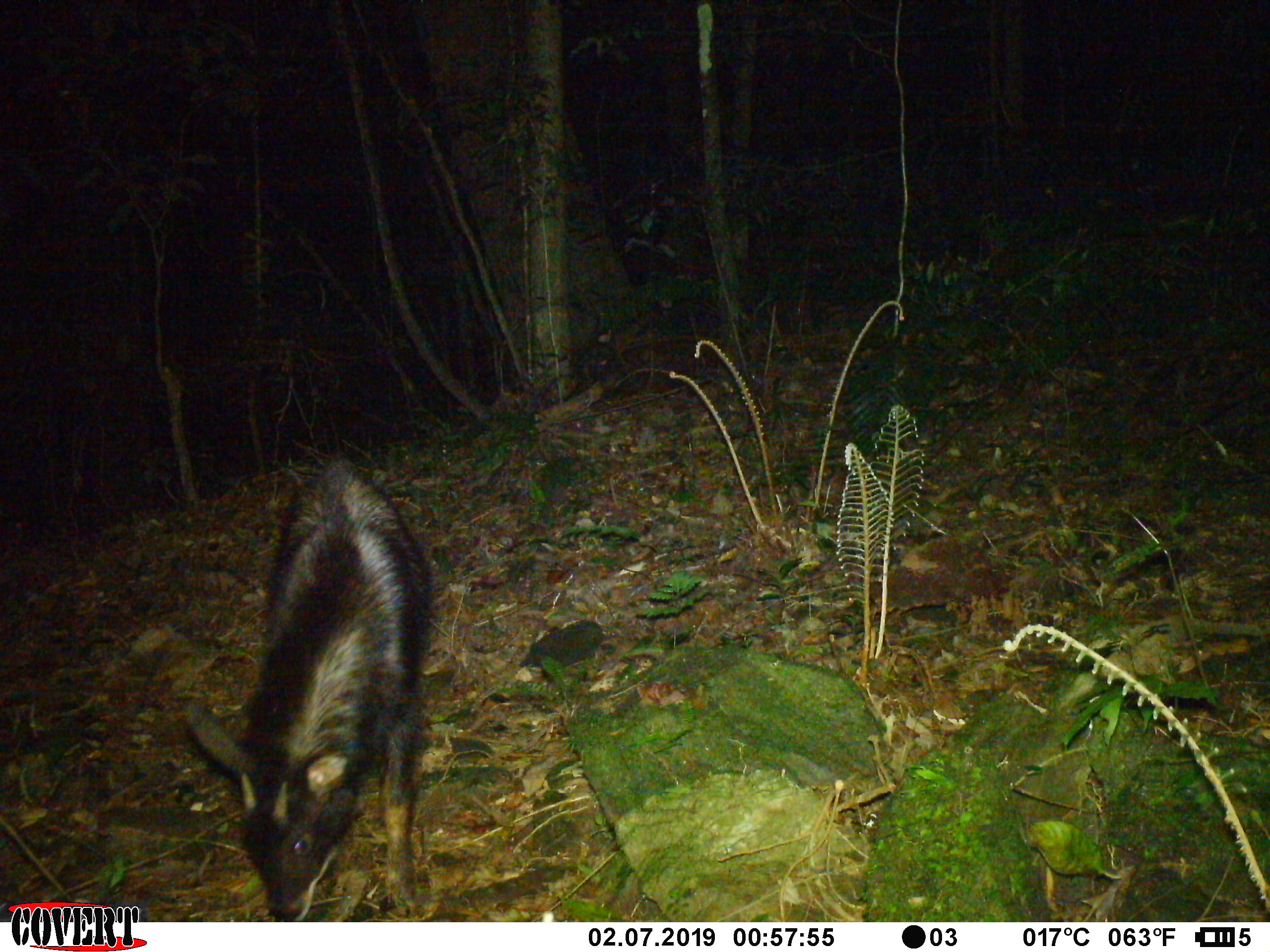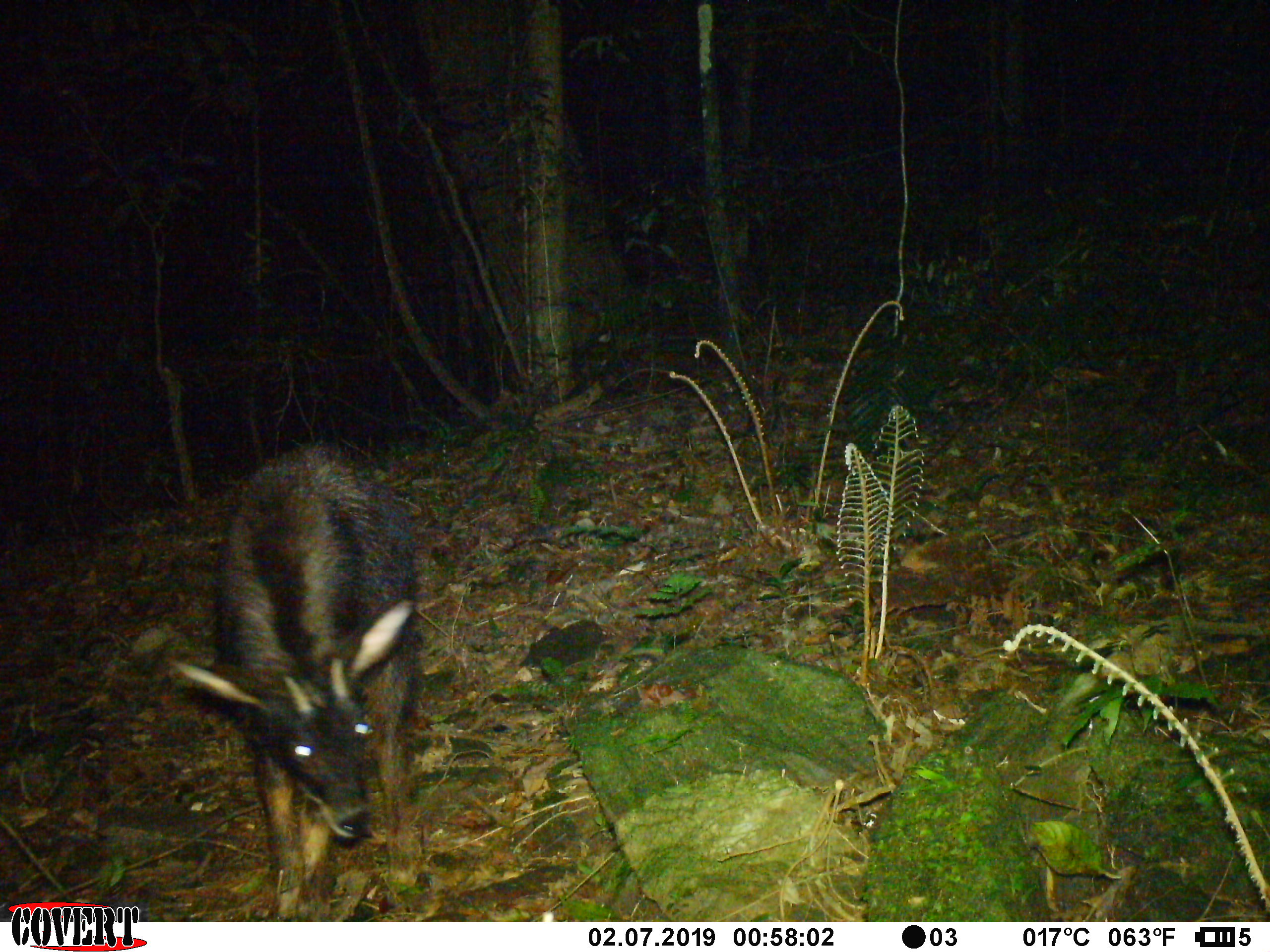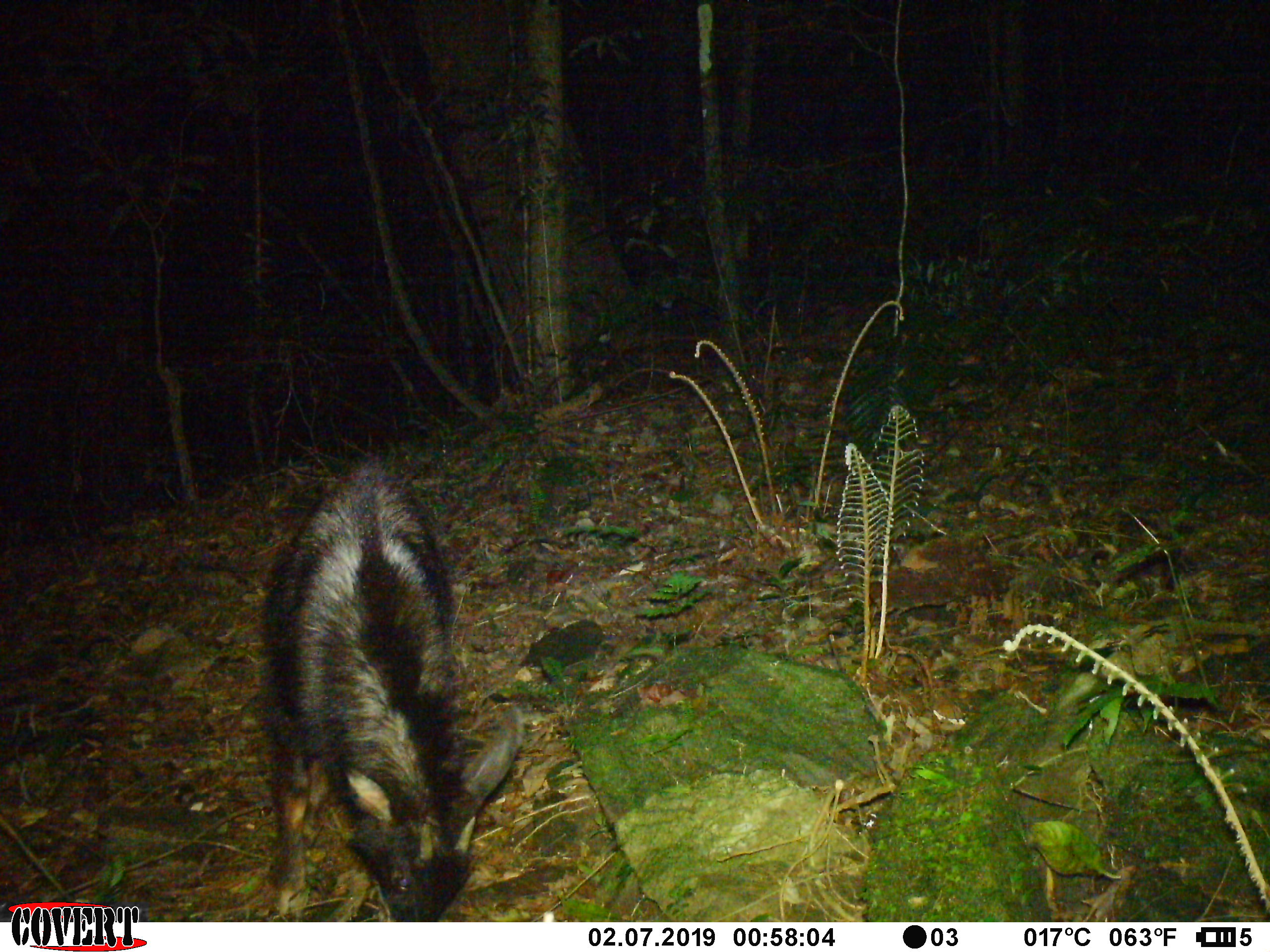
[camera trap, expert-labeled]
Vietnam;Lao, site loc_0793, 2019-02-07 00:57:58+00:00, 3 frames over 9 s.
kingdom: Animalia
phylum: Chordata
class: Mammalia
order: Artiodactyla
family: Bovidae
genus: Capricornis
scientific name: Capricornis sumatraensis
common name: chinese serow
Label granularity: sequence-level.